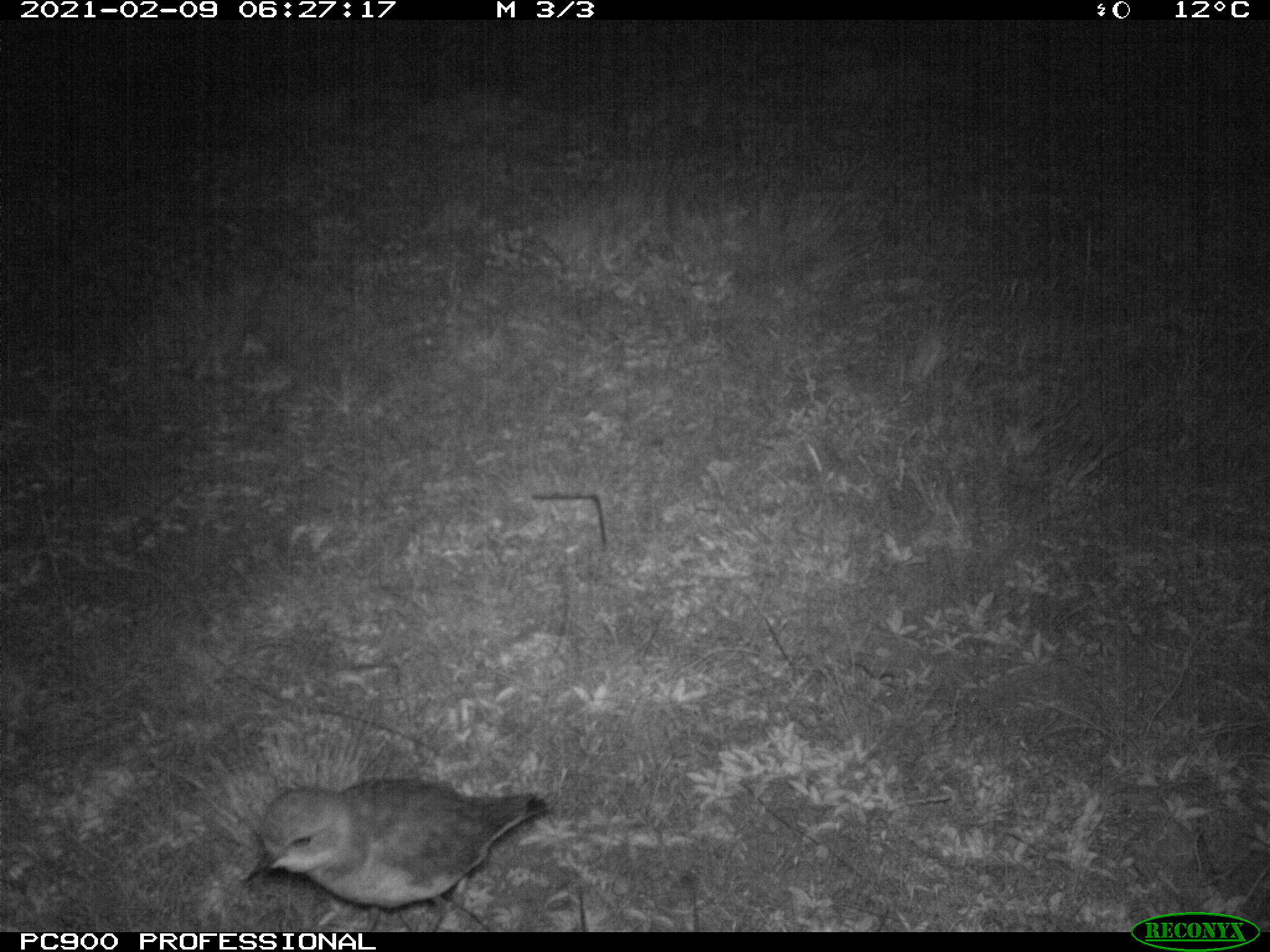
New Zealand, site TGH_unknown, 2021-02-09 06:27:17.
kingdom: Animalia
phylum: Chordata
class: Aves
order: Charadriiformes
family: Charadriidae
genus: Charadrius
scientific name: Charadrius bicinctus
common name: double-banded plover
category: banded dotterel